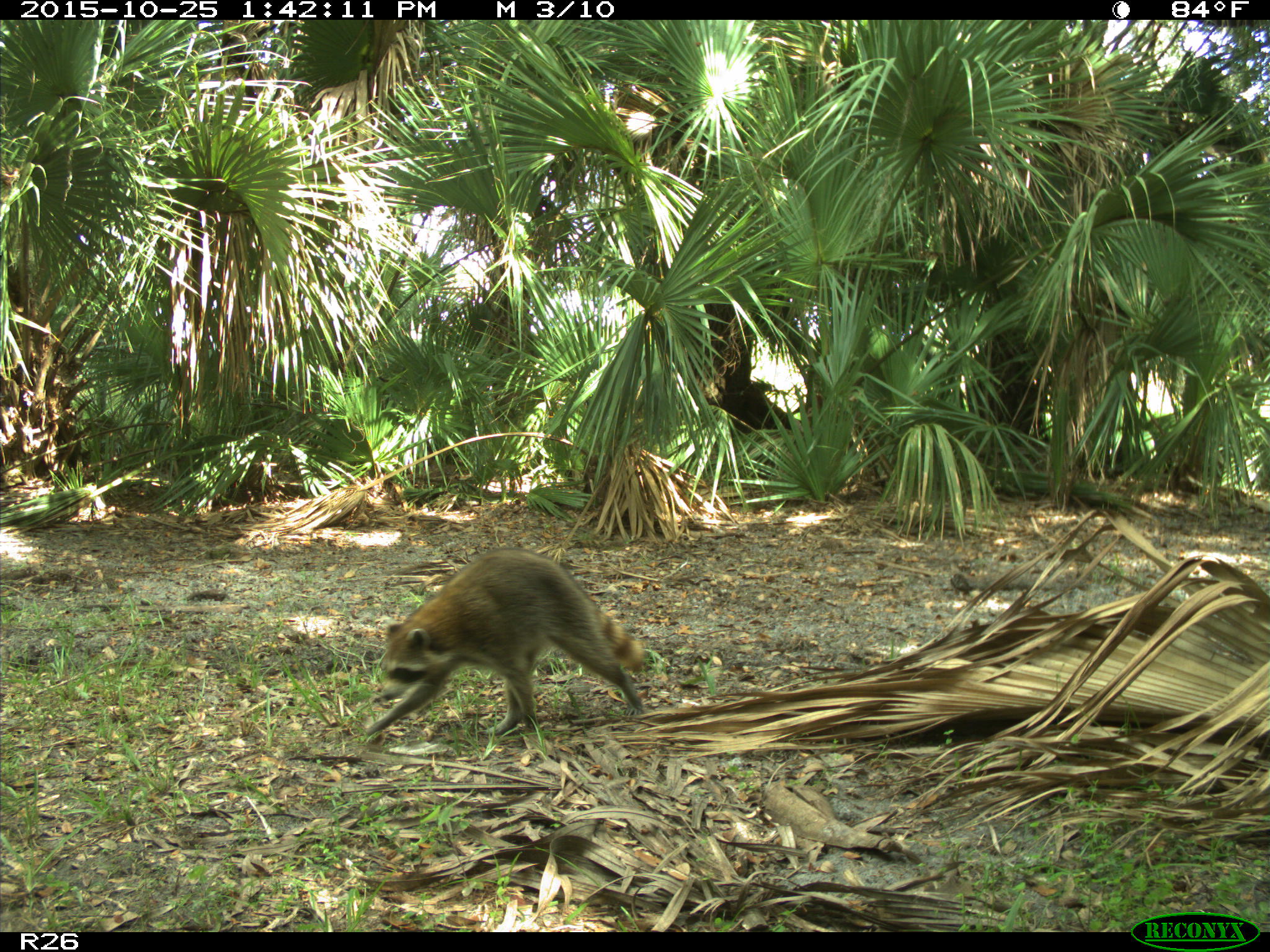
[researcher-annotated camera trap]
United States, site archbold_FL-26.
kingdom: Animalia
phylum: Chordata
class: Mammalia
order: Carnivora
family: Procyonidae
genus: Procyon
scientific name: Procyon lotor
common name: common raccoon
Procyon lotor (common raccoon).